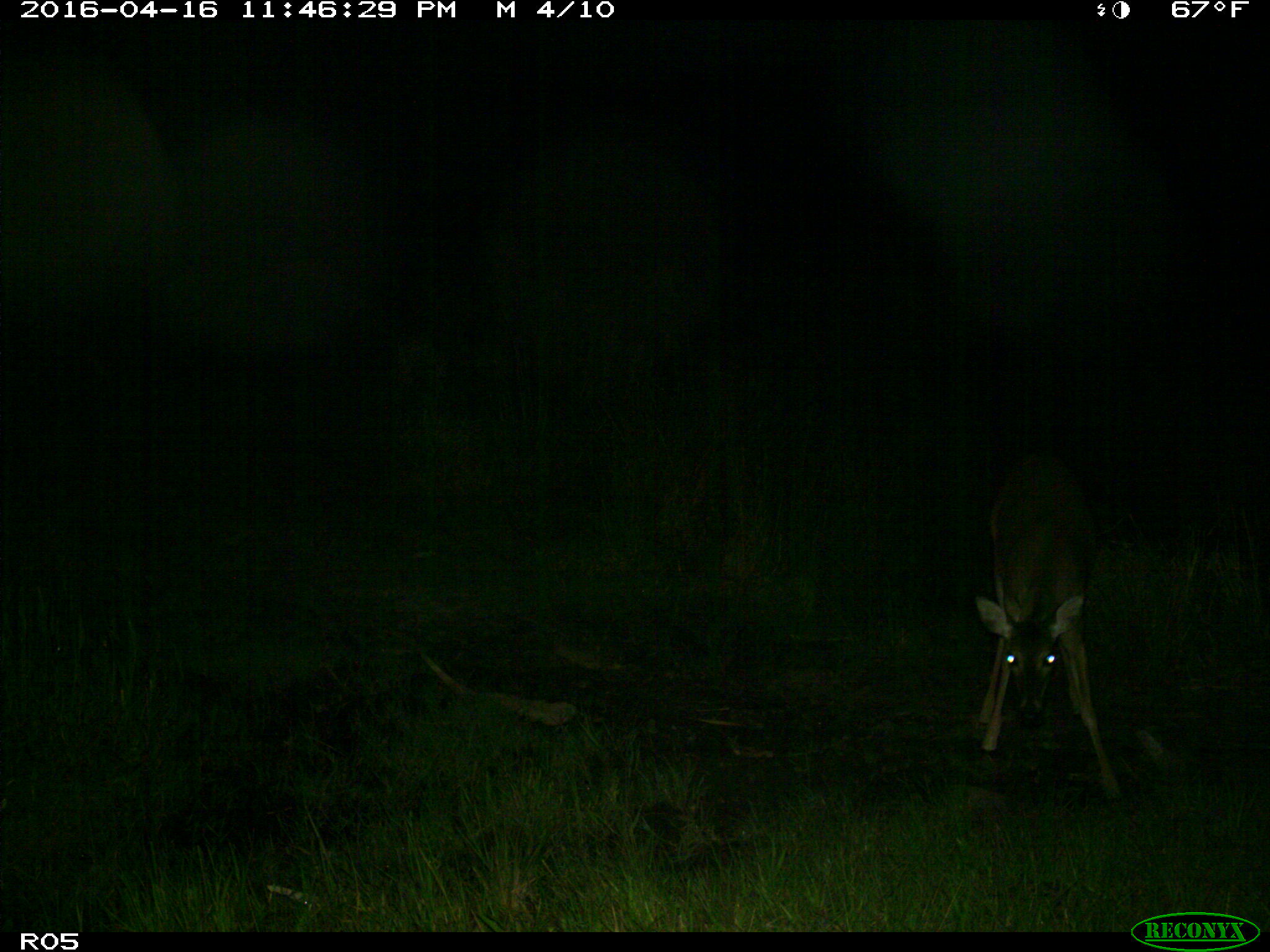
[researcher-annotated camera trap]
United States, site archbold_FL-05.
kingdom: Animalia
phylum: Chordata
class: Mammalia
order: Artiodactyla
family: Cervidae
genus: Odocoileus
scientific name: Odocoileus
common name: deer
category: unidentified deer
Unidentified deer (deer) (Odocoileus).